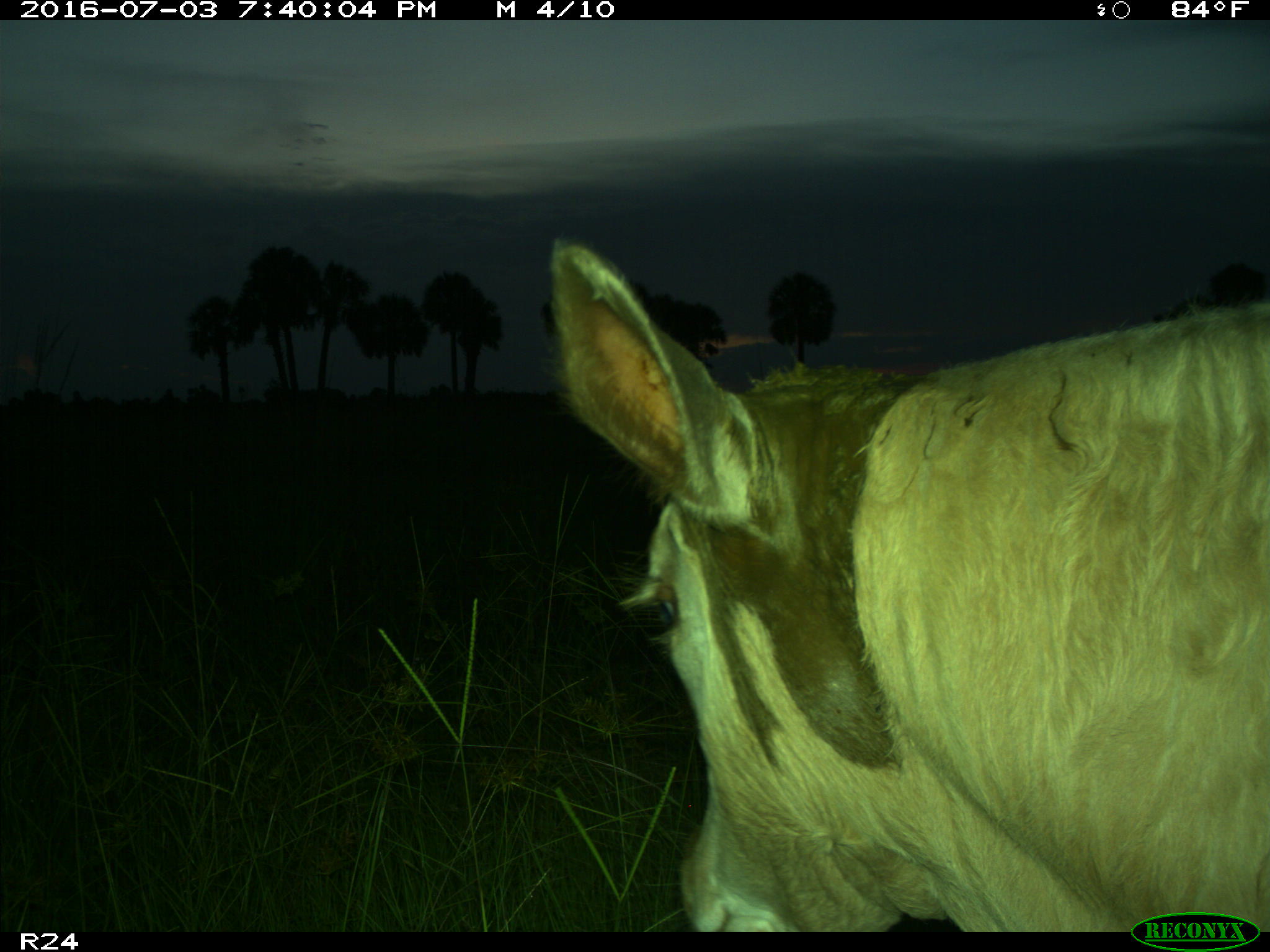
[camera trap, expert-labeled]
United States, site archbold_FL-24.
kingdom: Animalia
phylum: Chordata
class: Mammalia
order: Artiodactyla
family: Bovidae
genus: Bos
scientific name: Bos taurus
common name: domestic cow